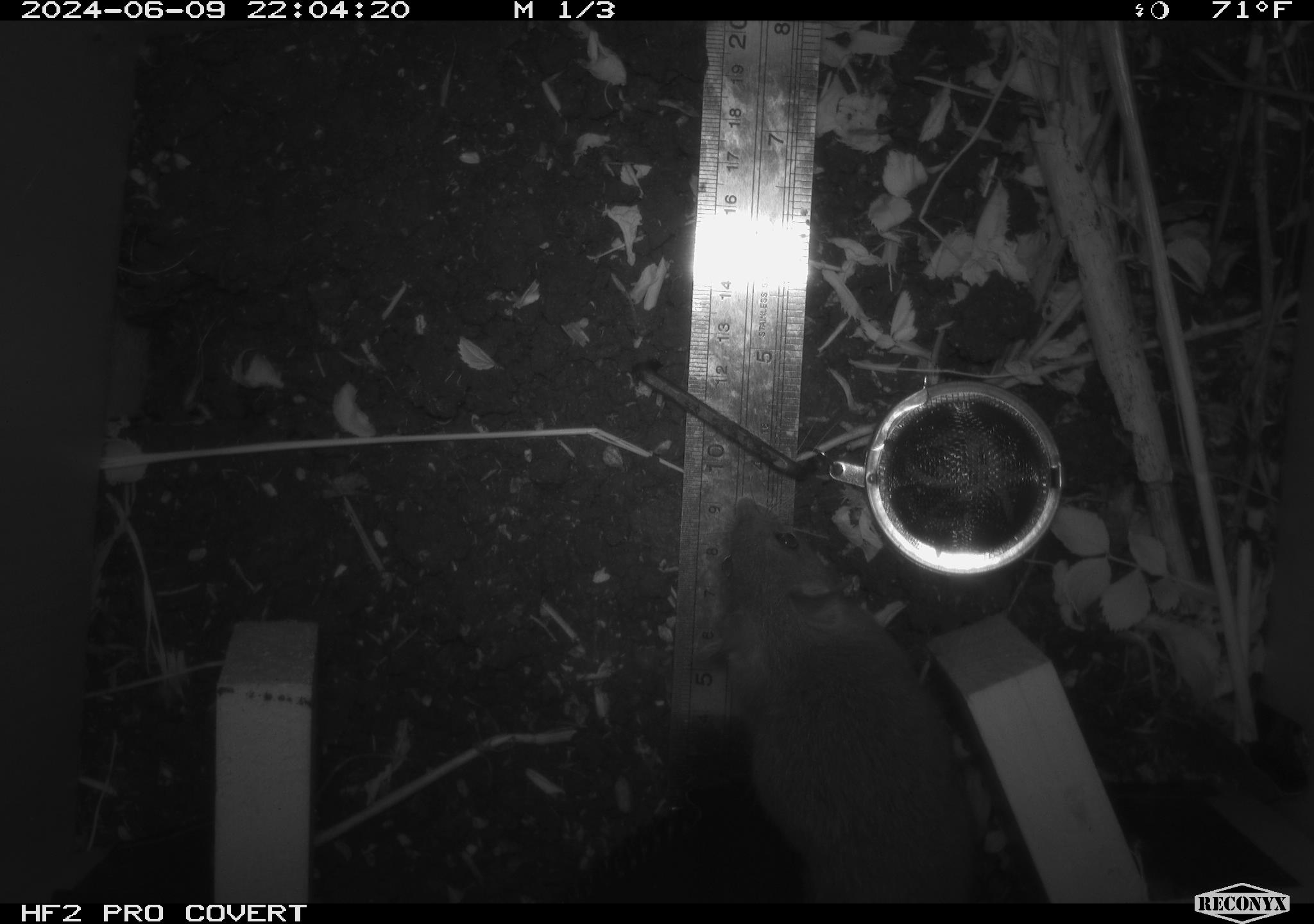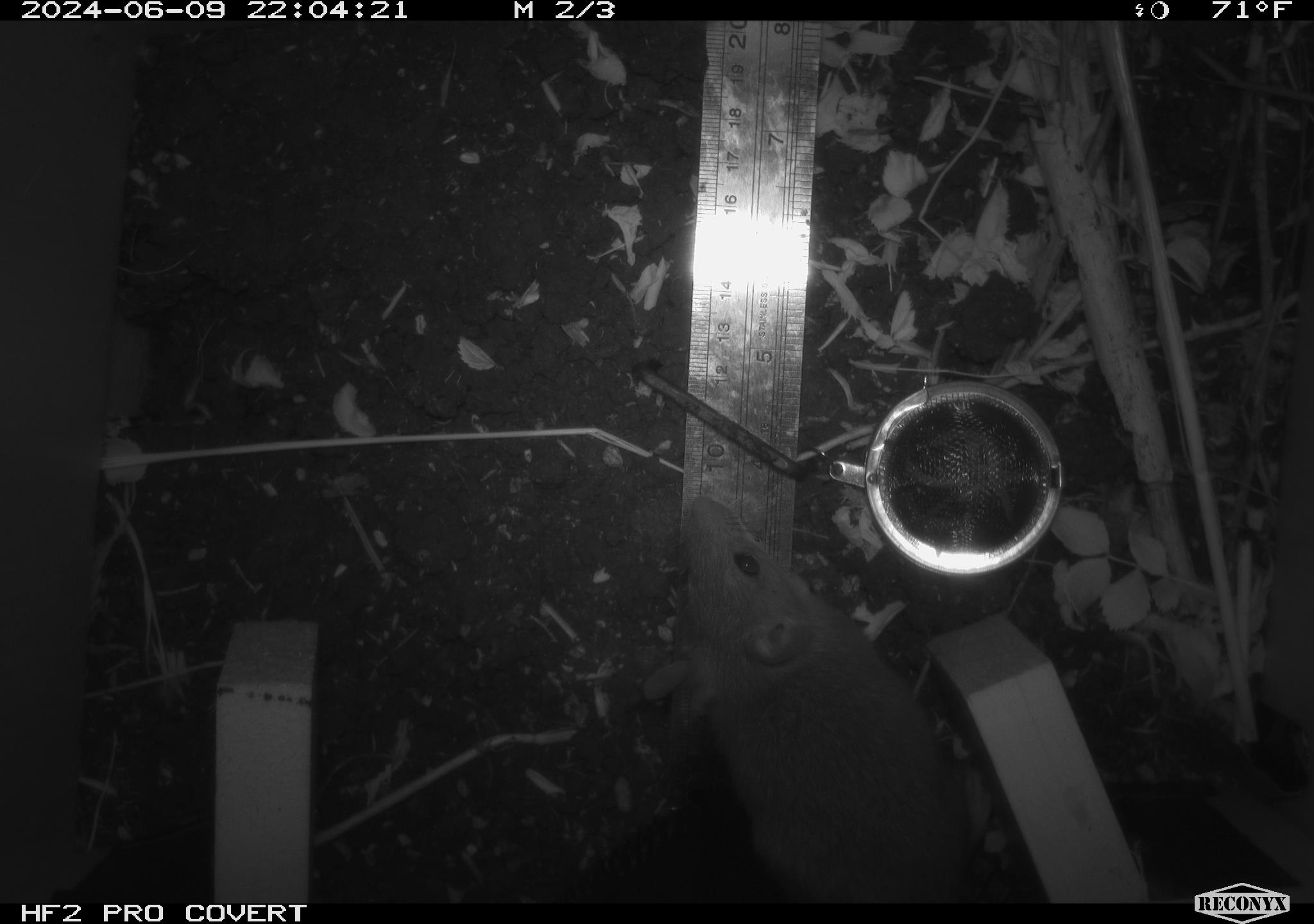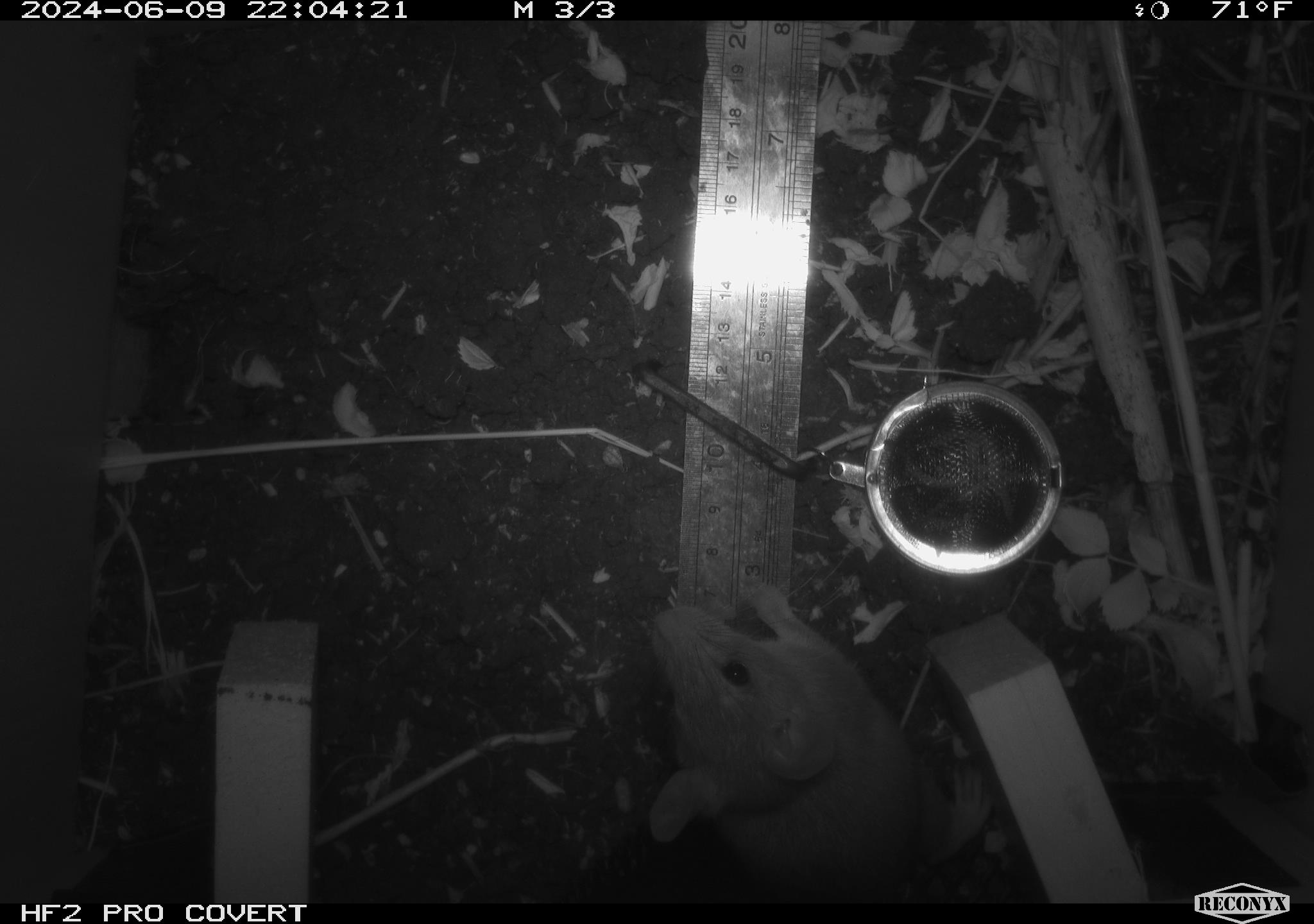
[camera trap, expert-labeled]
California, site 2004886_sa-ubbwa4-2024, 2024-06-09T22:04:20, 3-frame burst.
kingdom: Animalia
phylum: Chordata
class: Mammalia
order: Rodentia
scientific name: Rodentia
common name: woodrat or rat or mouse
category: woodrat or rat or mouse species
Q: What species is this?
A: Woodrat or rat or mouse species (woodrat or rat or mouse) (Rodentia).